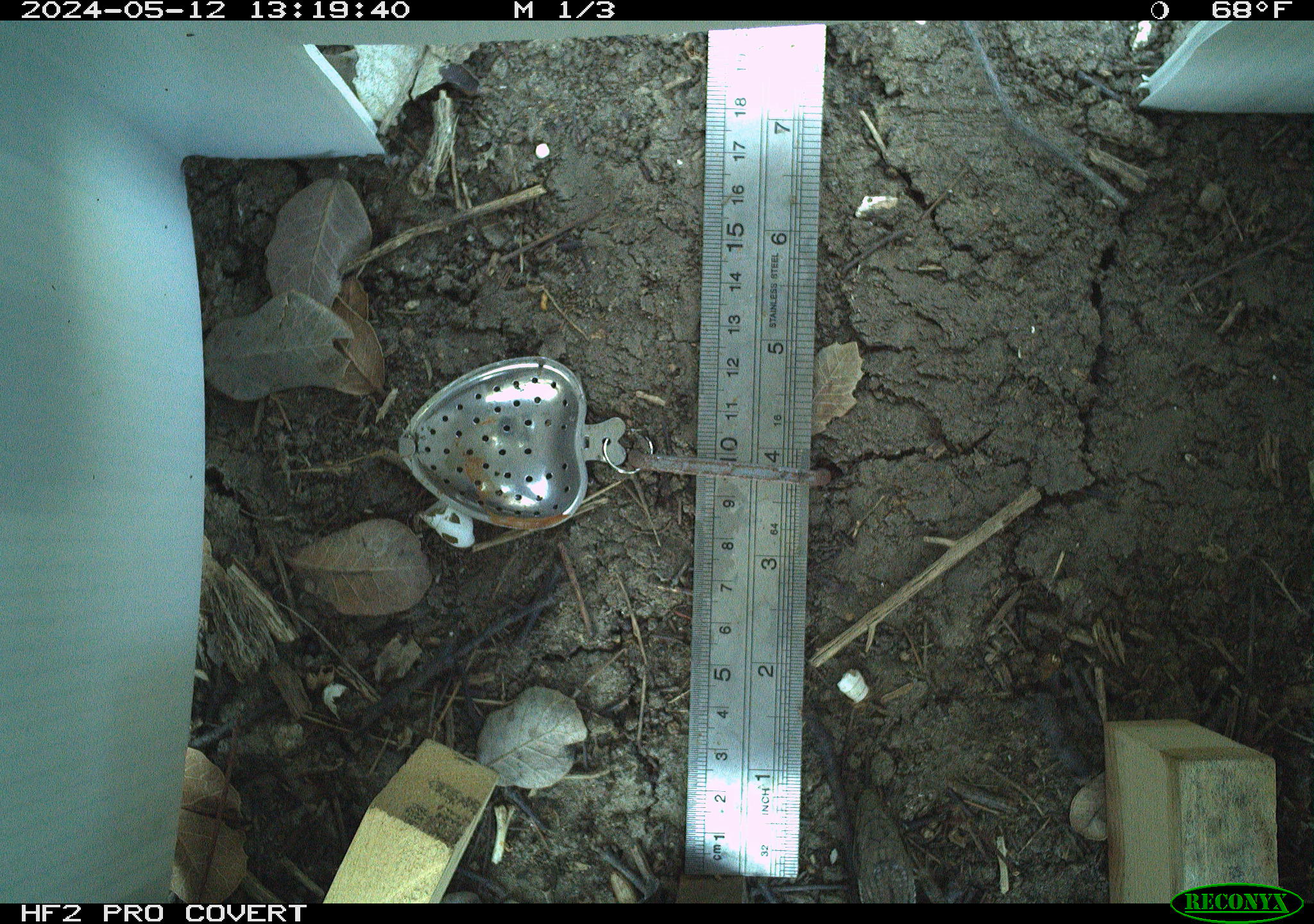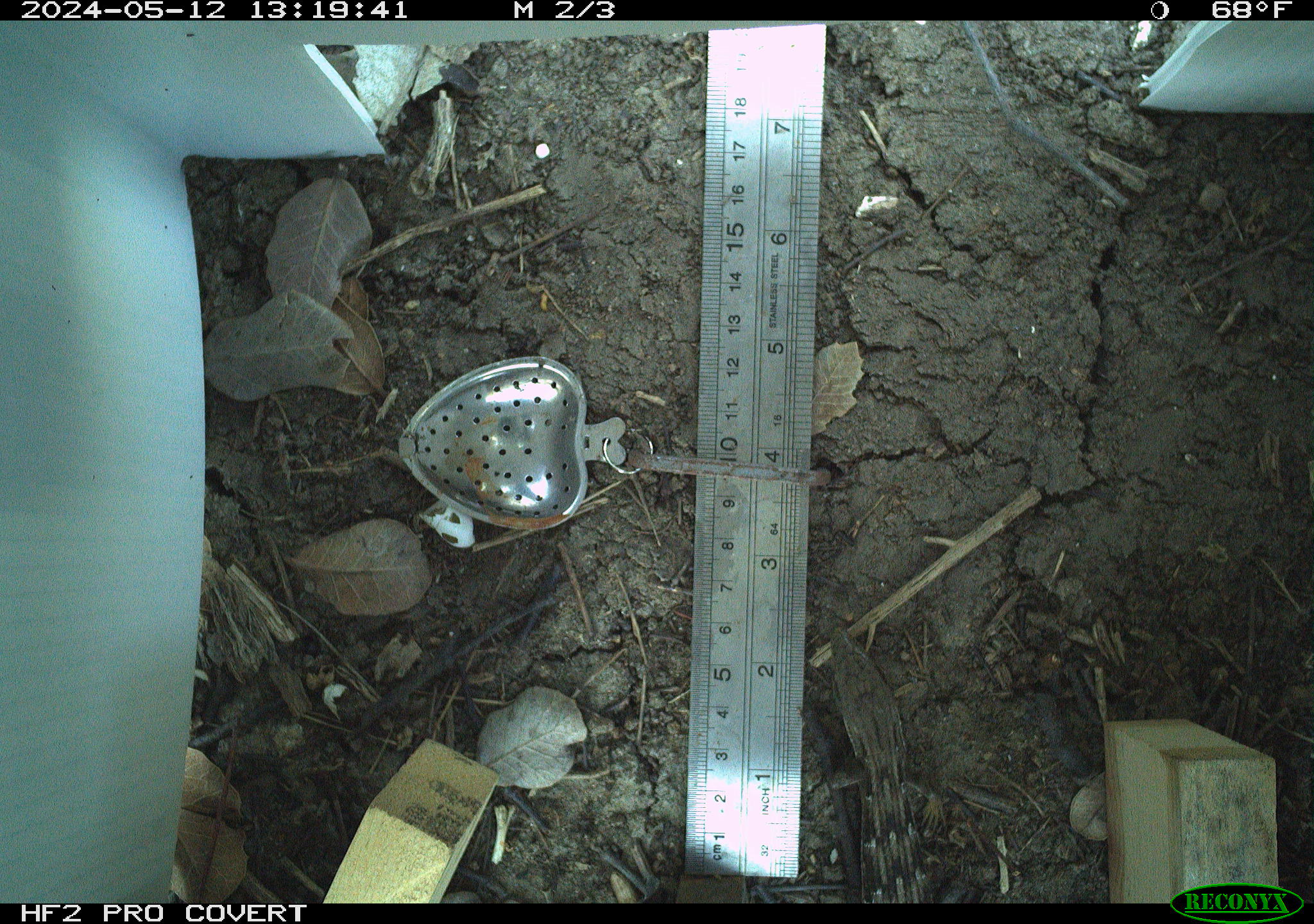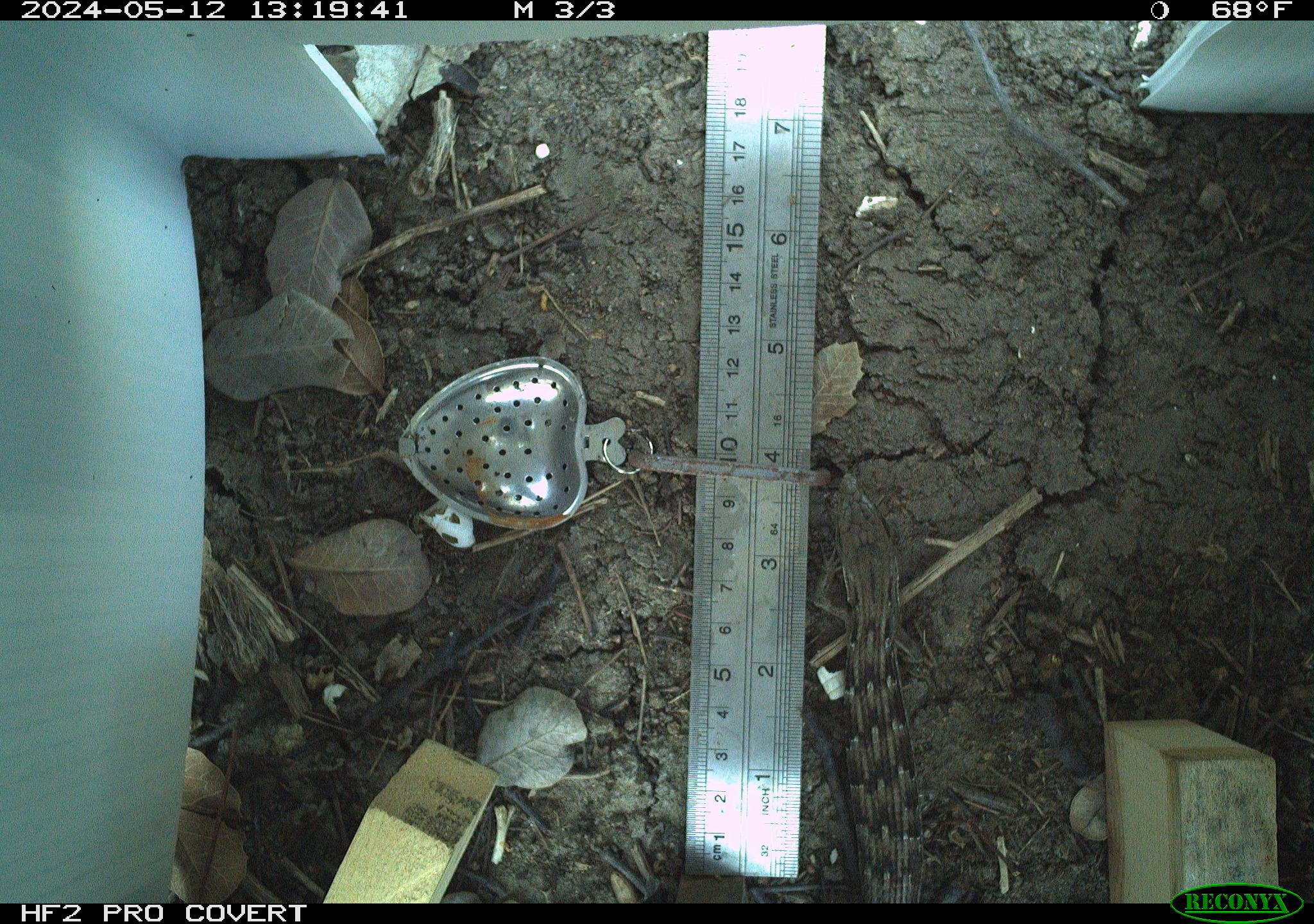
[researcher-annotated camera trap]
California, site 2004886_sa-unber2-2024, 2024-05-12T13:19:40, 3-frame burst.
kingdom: Animalia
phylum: Chordata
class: Reptilia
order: Squamata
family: Phrynosomatidae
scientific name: Phrynosomatidae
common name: phrynosomatid lizards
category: phrynosomatidae family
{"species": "phrynosomatidae family (phrynosomatid lizards) (Phrynosomatidae)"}